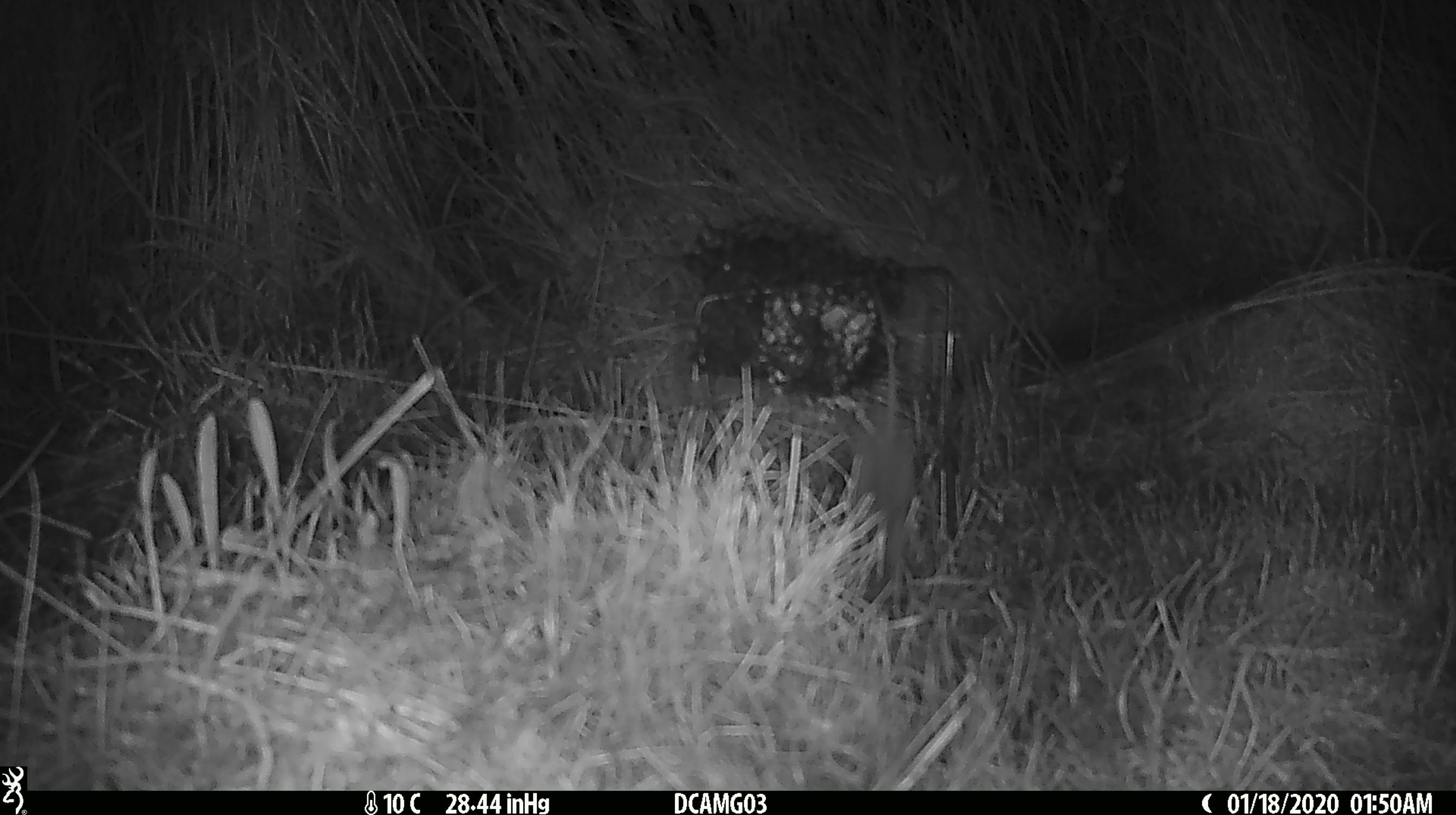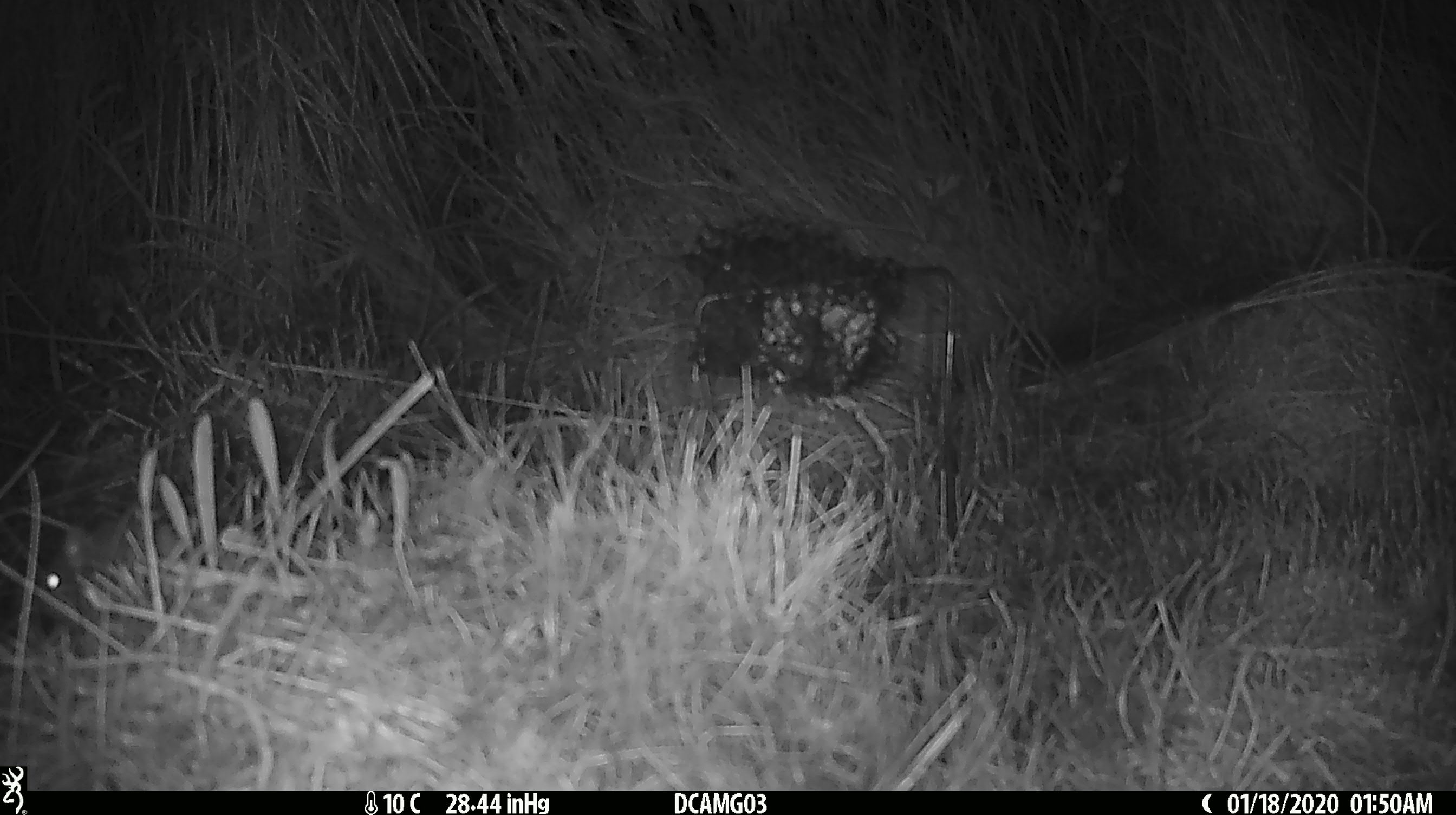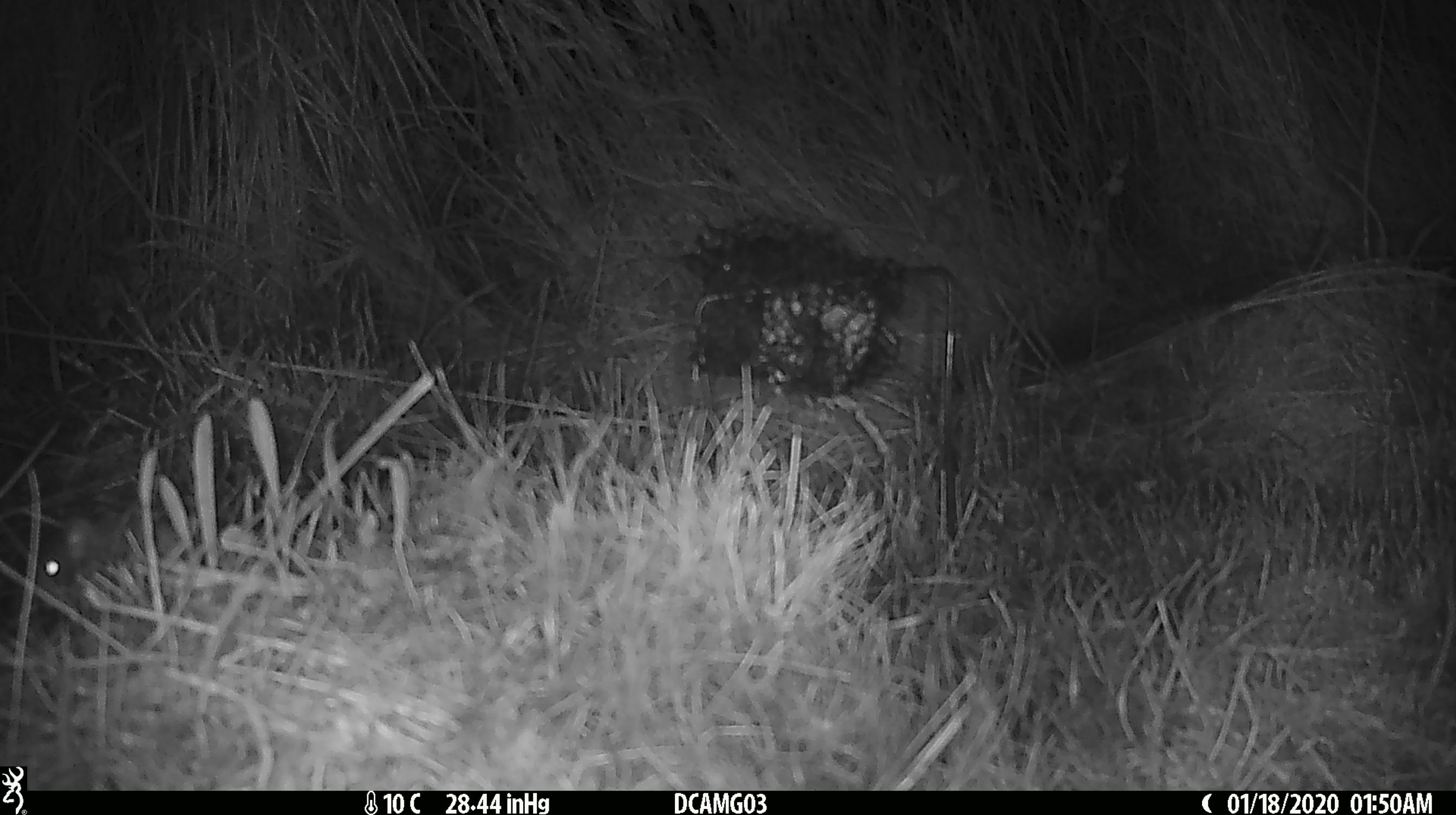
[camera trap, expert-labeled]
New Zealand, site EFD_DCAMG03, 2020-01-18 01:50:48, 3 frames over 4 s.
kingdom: Animalia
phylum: Chordata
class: Mammalia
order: Rodentia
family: Muridae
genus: Mus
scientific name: Mus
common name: mouse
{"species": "mouse (Mus)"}